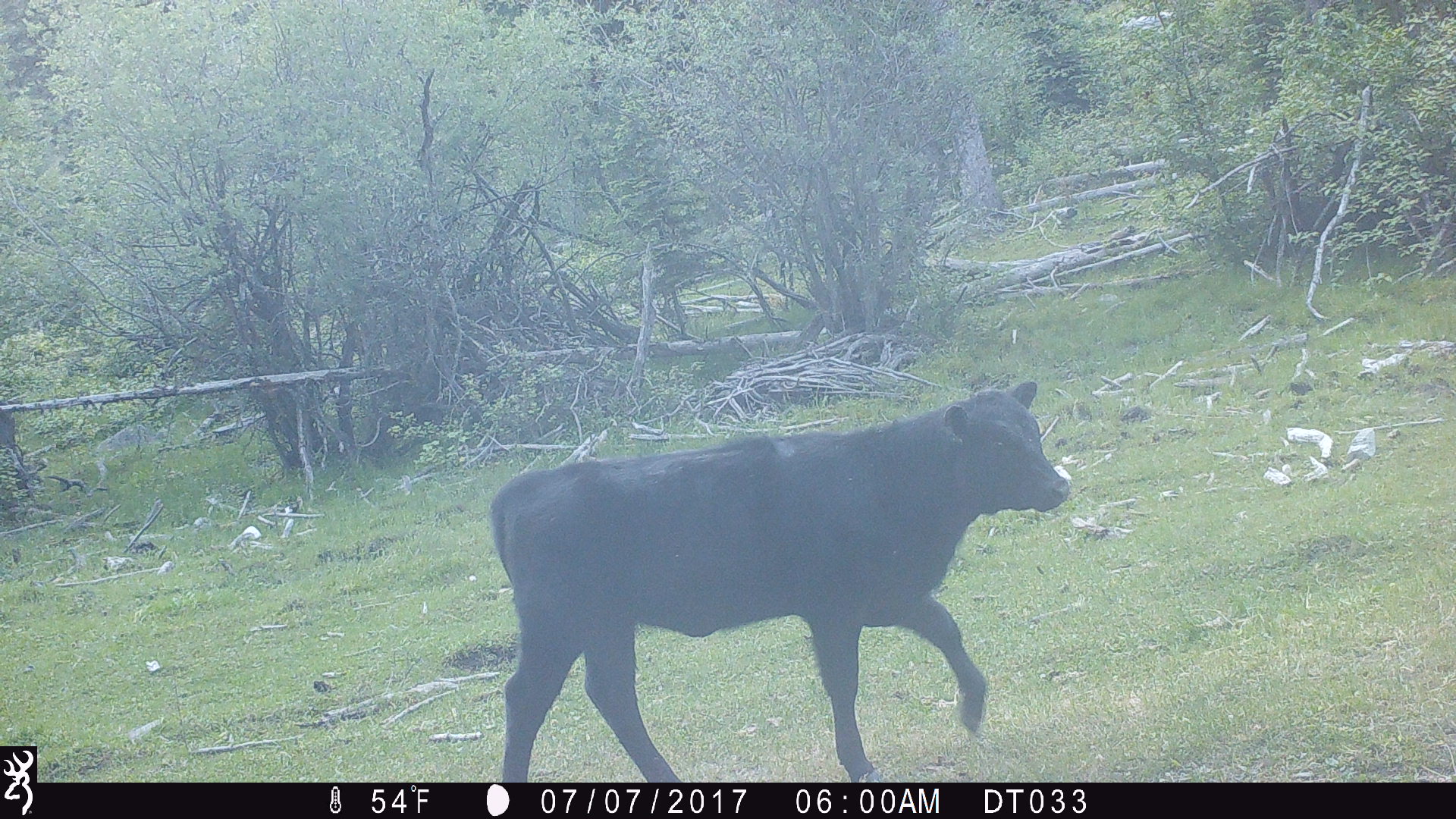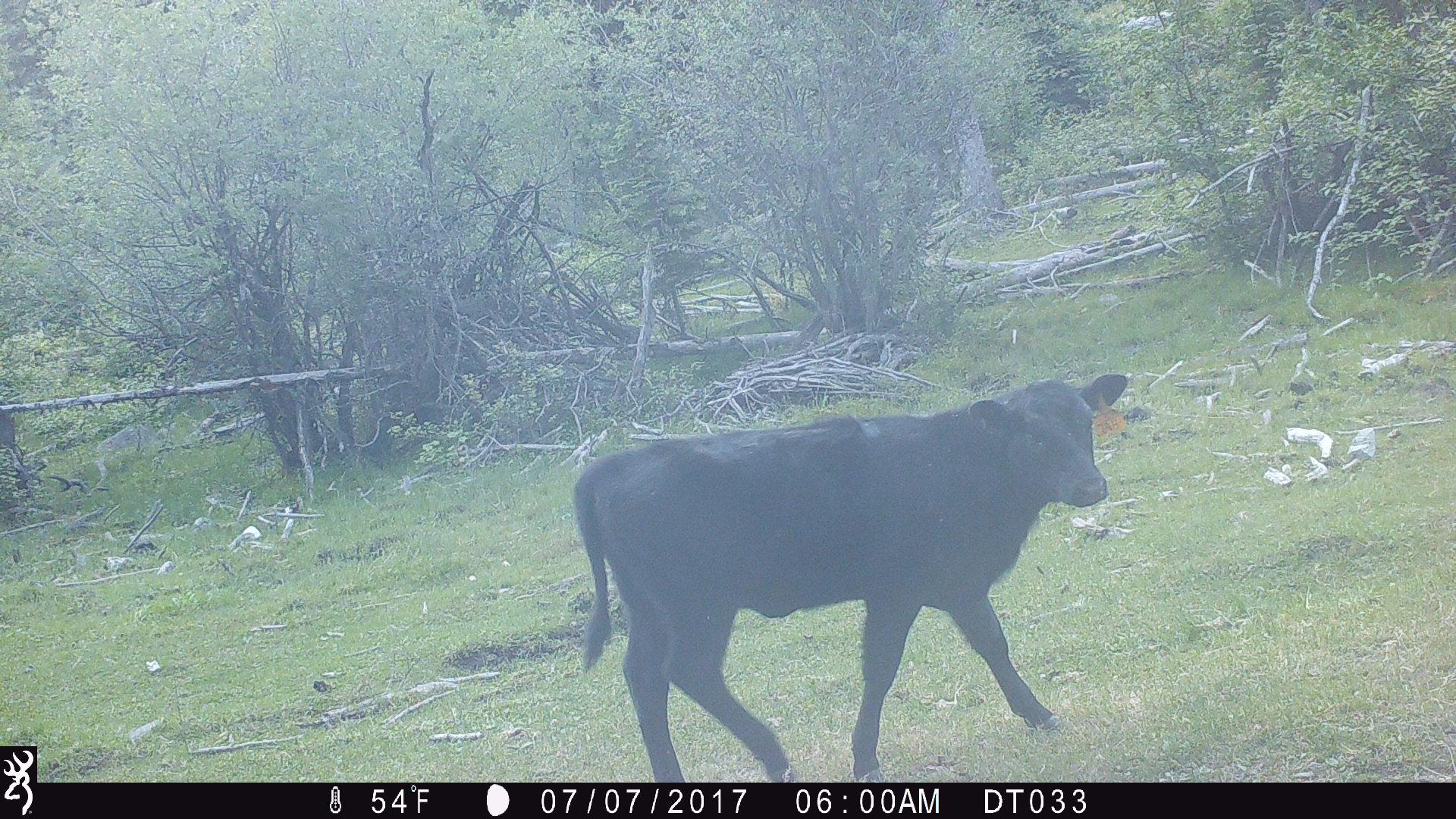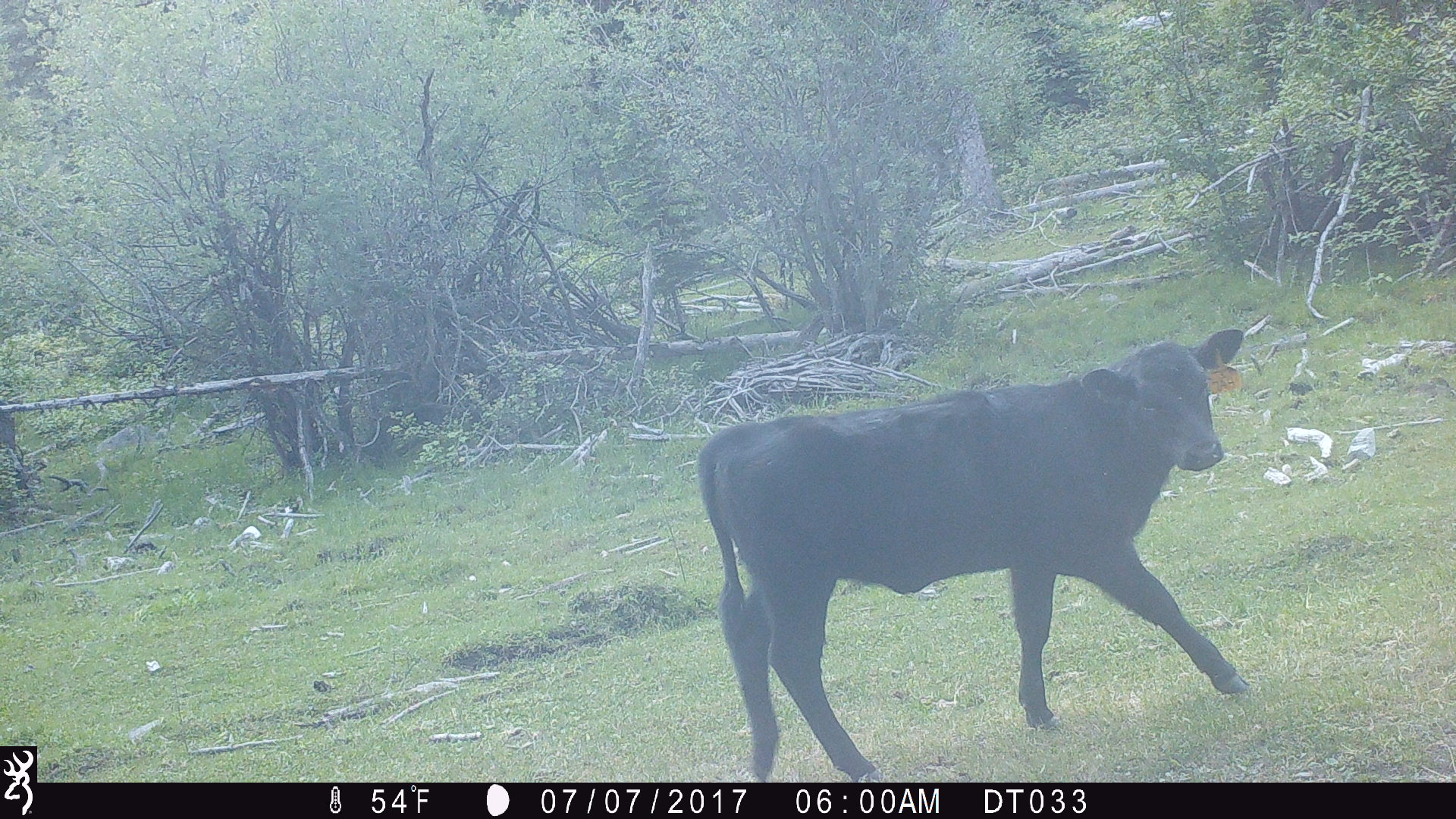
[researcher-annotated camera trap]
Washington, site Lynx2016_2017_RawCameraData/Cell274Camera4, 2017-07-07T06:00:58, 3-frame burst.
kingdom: Animalia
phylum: Chordata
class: Mammalia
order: Artiodactyla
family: Bovidae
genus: Bos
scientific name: Bos taurus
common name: domestic cattle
Domestic cattle (Bos taurus). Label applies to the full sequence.